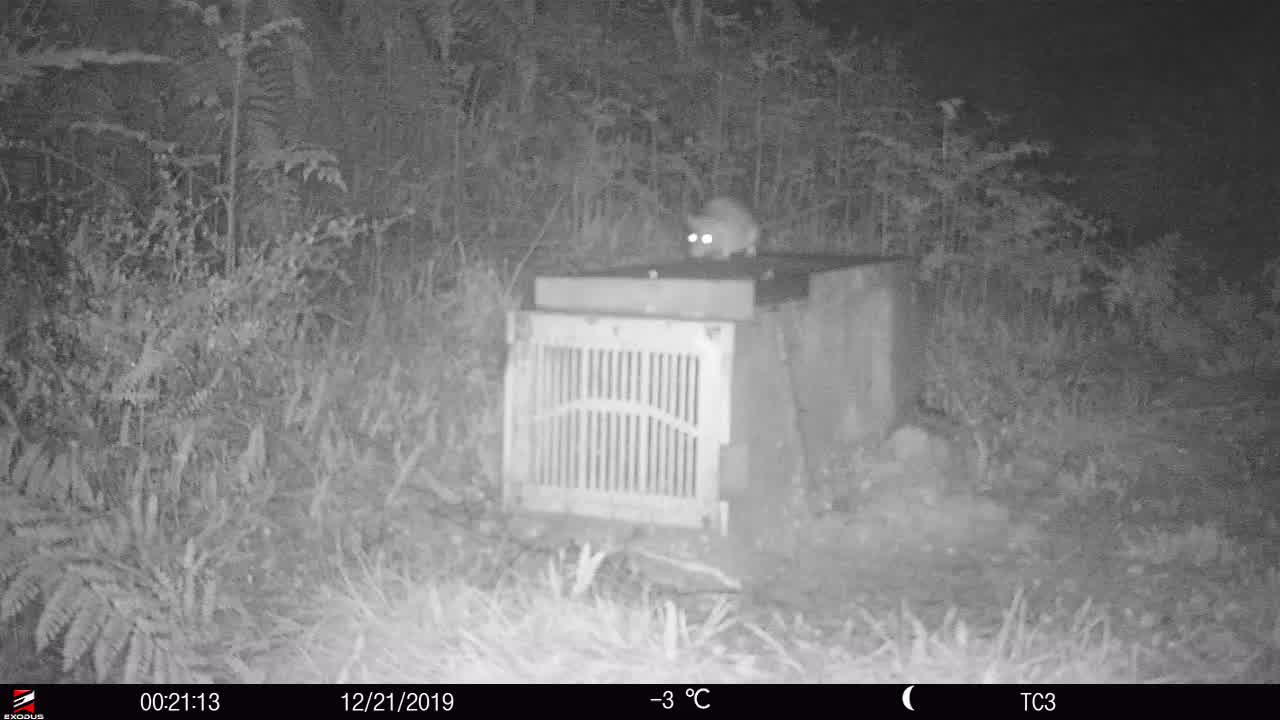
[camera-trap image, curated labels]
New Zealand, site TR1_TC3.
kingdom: Animalia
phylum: Chordata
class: Mammalia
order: Rodentia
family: Muridae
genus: Rattus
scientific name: Rattus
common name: rat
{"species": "rat (Rattus)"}